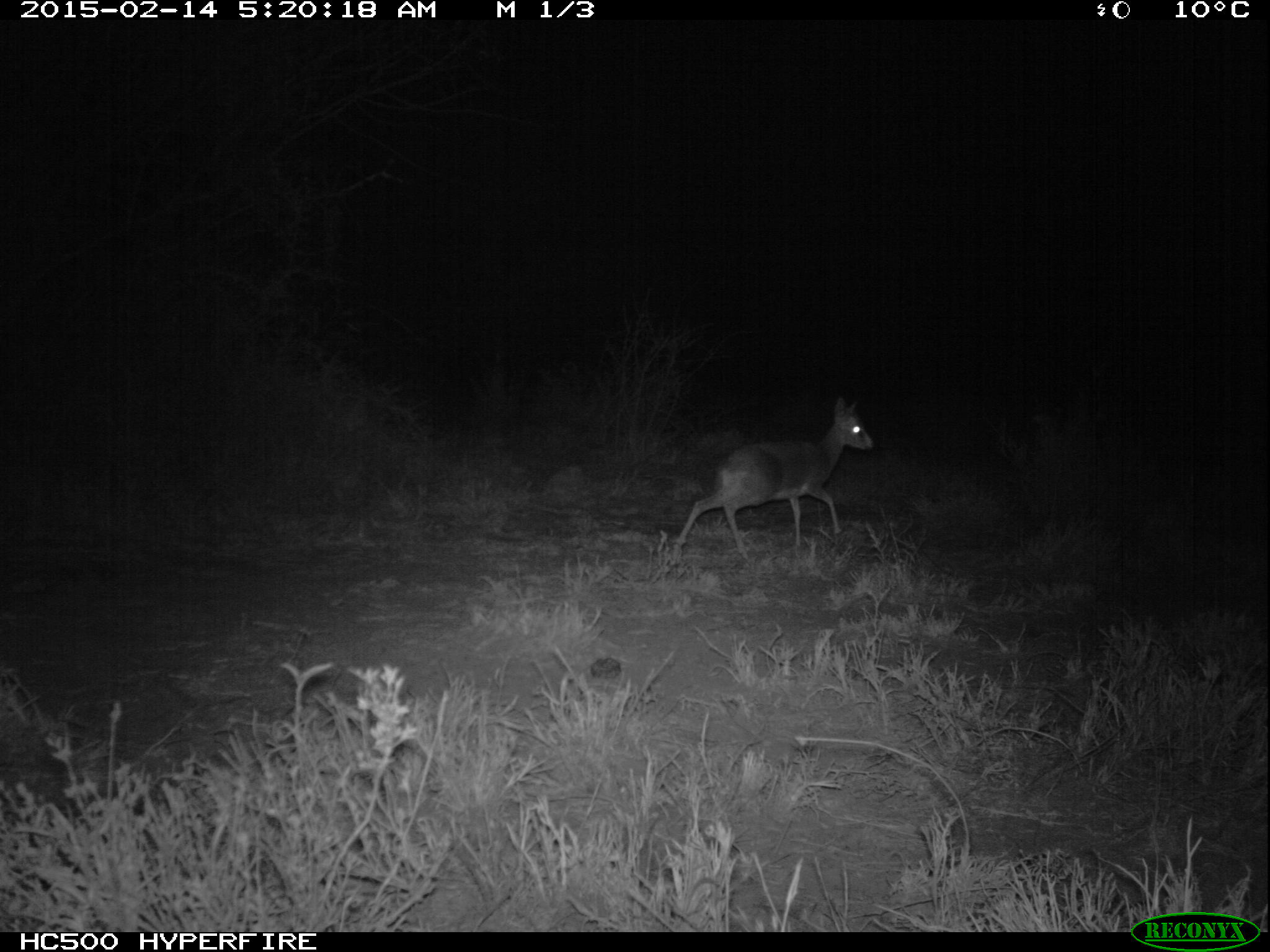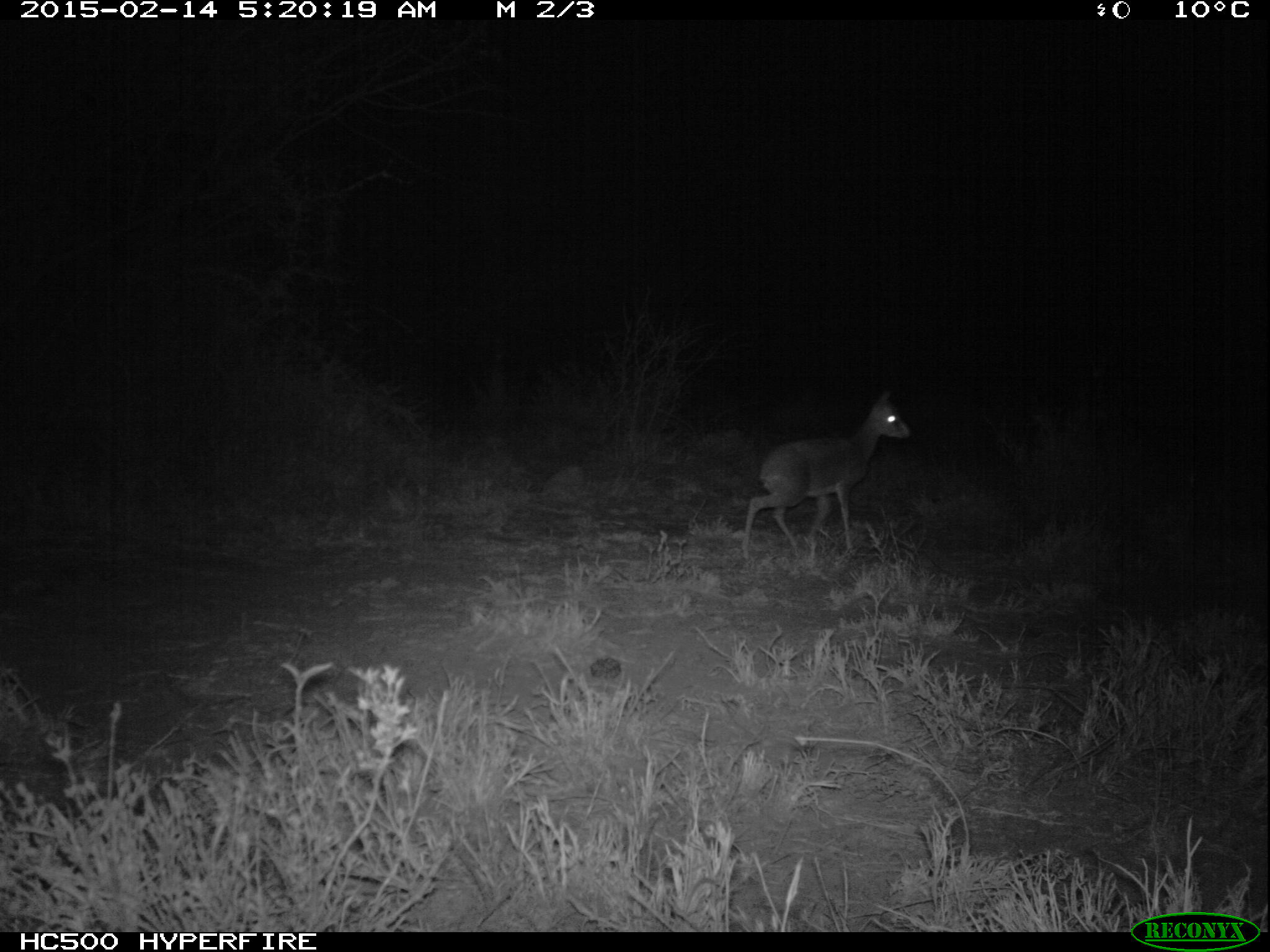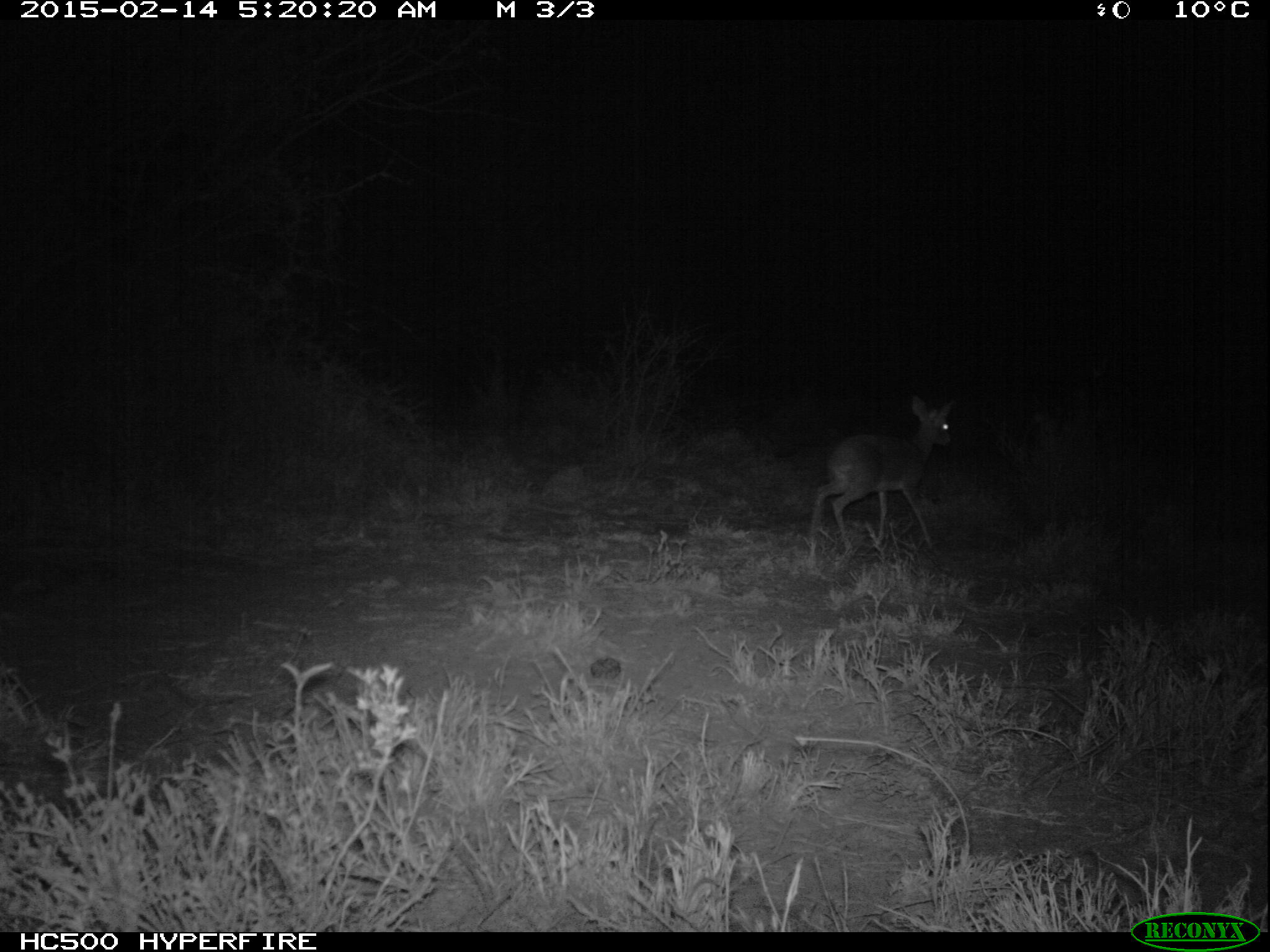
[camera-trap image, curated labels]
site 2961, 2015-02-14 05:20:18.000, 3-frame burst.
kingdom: Animalia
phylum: Chordata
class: Mammalia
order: Artiodactyla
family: Bovidae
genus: Madoqua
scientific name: Madoqua guentheri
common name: günther's dik-dik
Madoqua guentheri (günther's dik-dik), count 1.